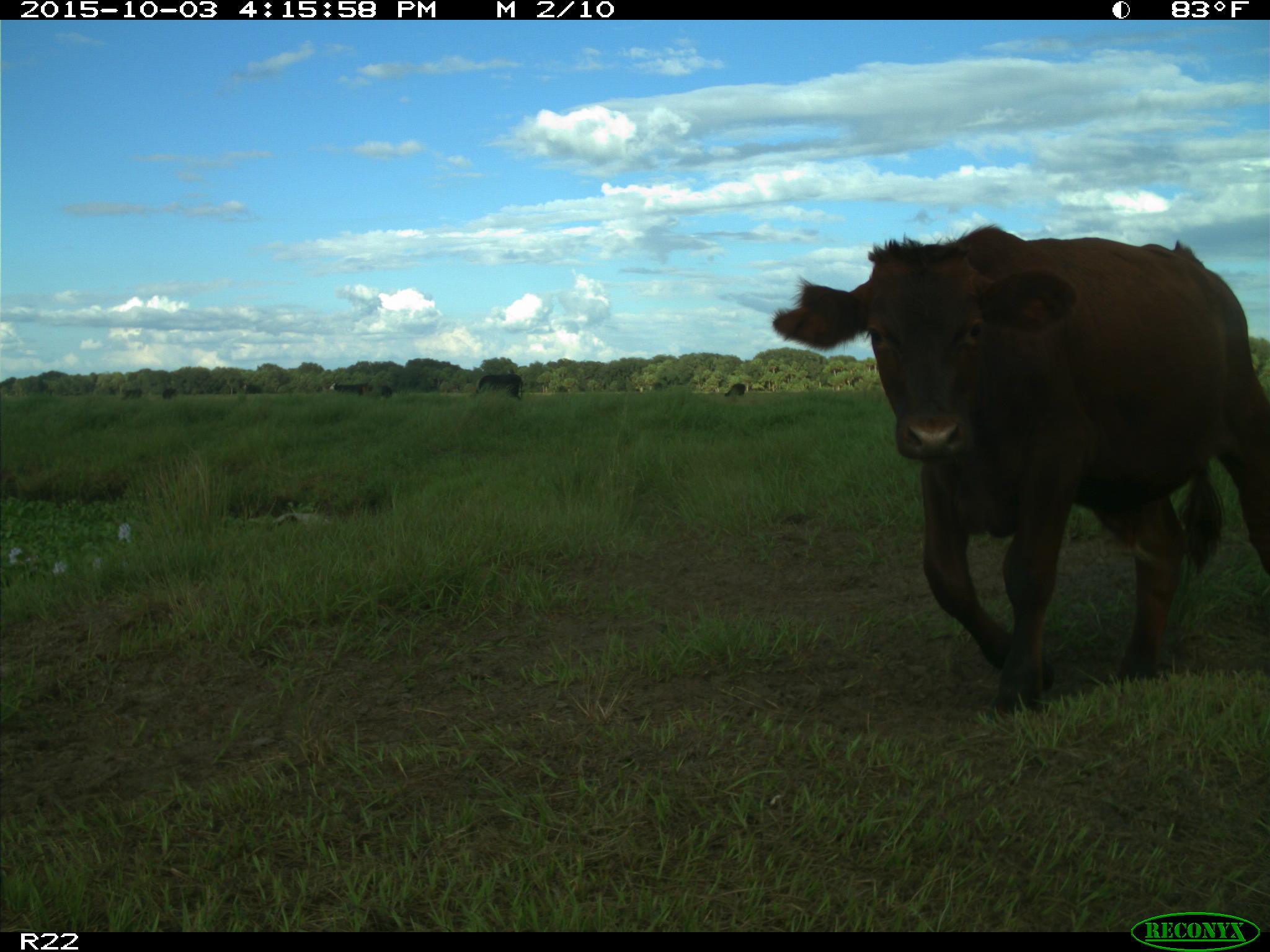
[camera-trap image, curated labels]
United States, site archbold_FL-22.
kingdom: Animalia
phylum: Chordata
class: Mammalia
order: Artiodactyla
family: Bovidae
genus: Bos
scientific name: Bos taurus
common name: domestic cow